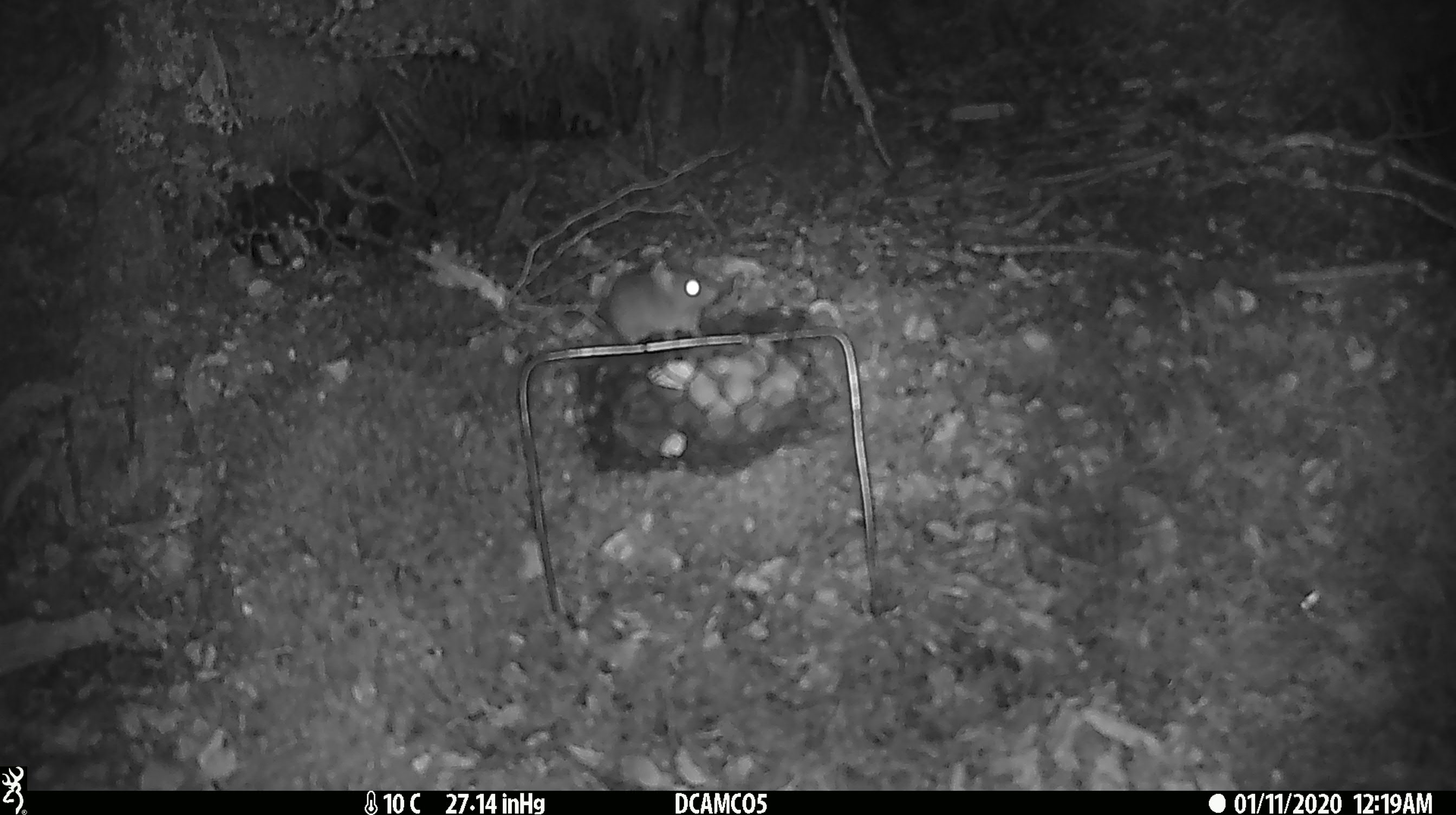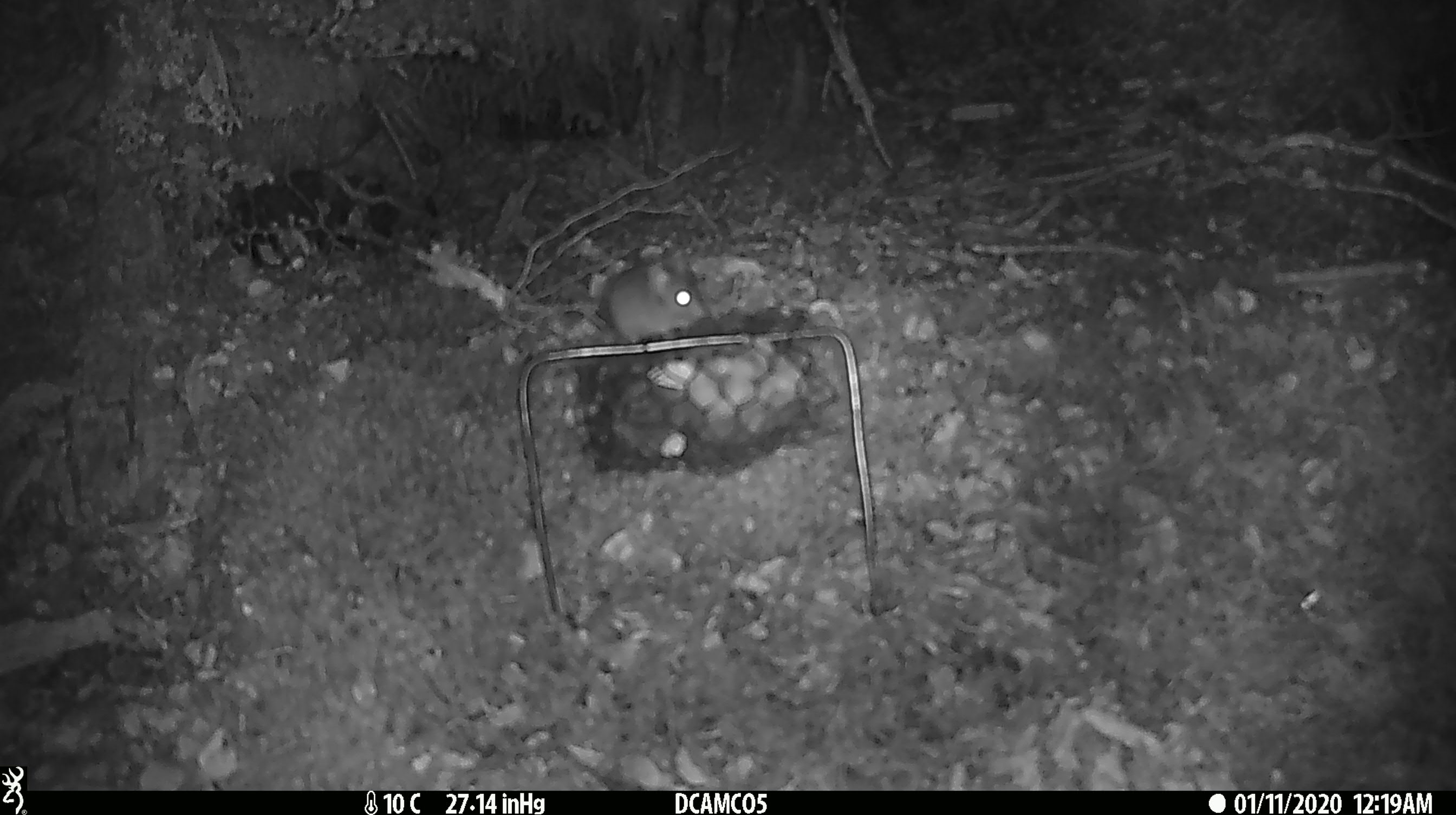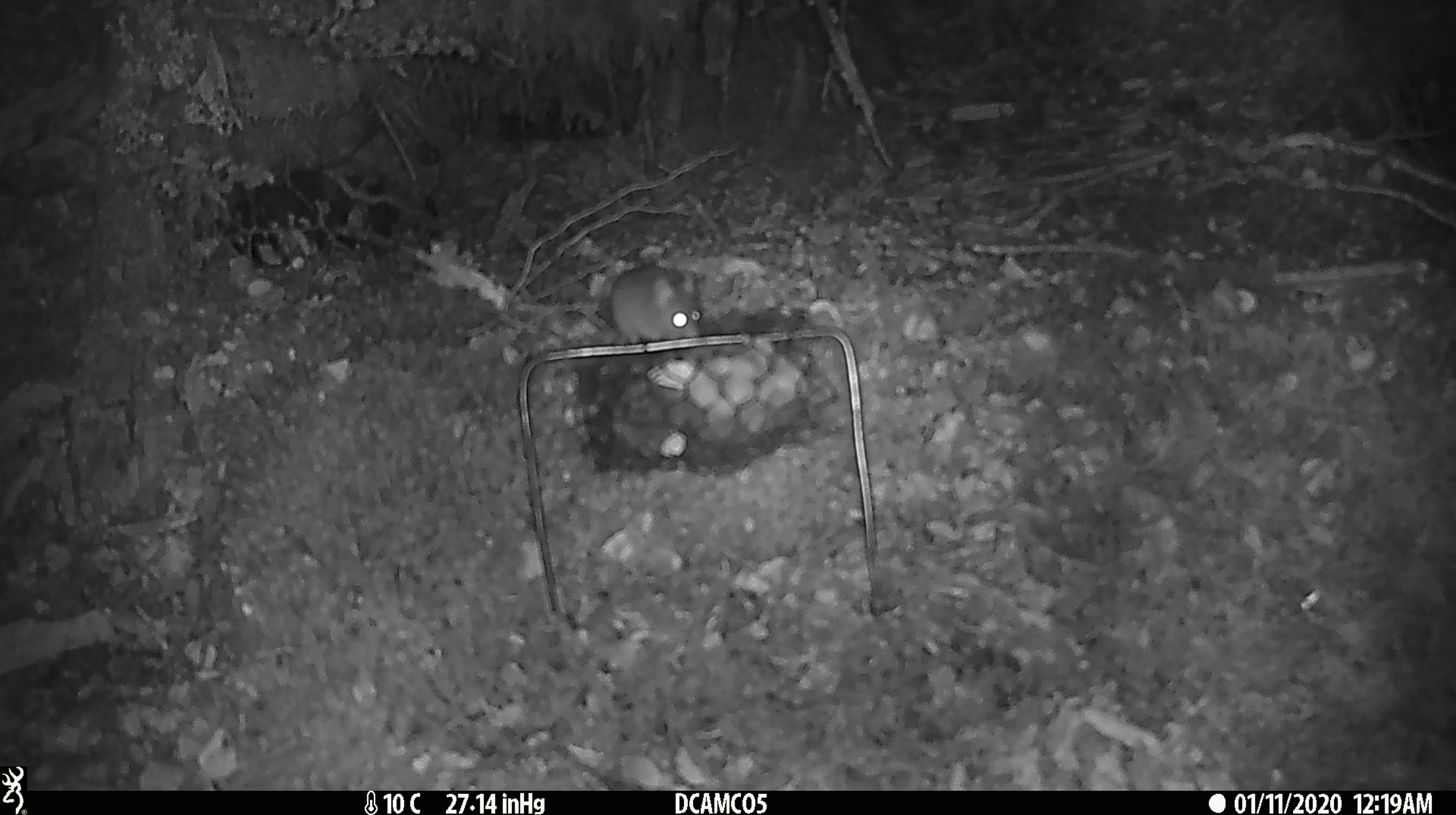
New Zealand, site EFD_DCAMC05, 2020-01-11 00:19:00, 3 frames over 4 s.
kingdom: Animalia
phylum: Chordata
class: Mammalia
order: Rodentia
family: Muridae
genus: Mus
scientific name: Mus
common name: mouse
Mouse (Mus).